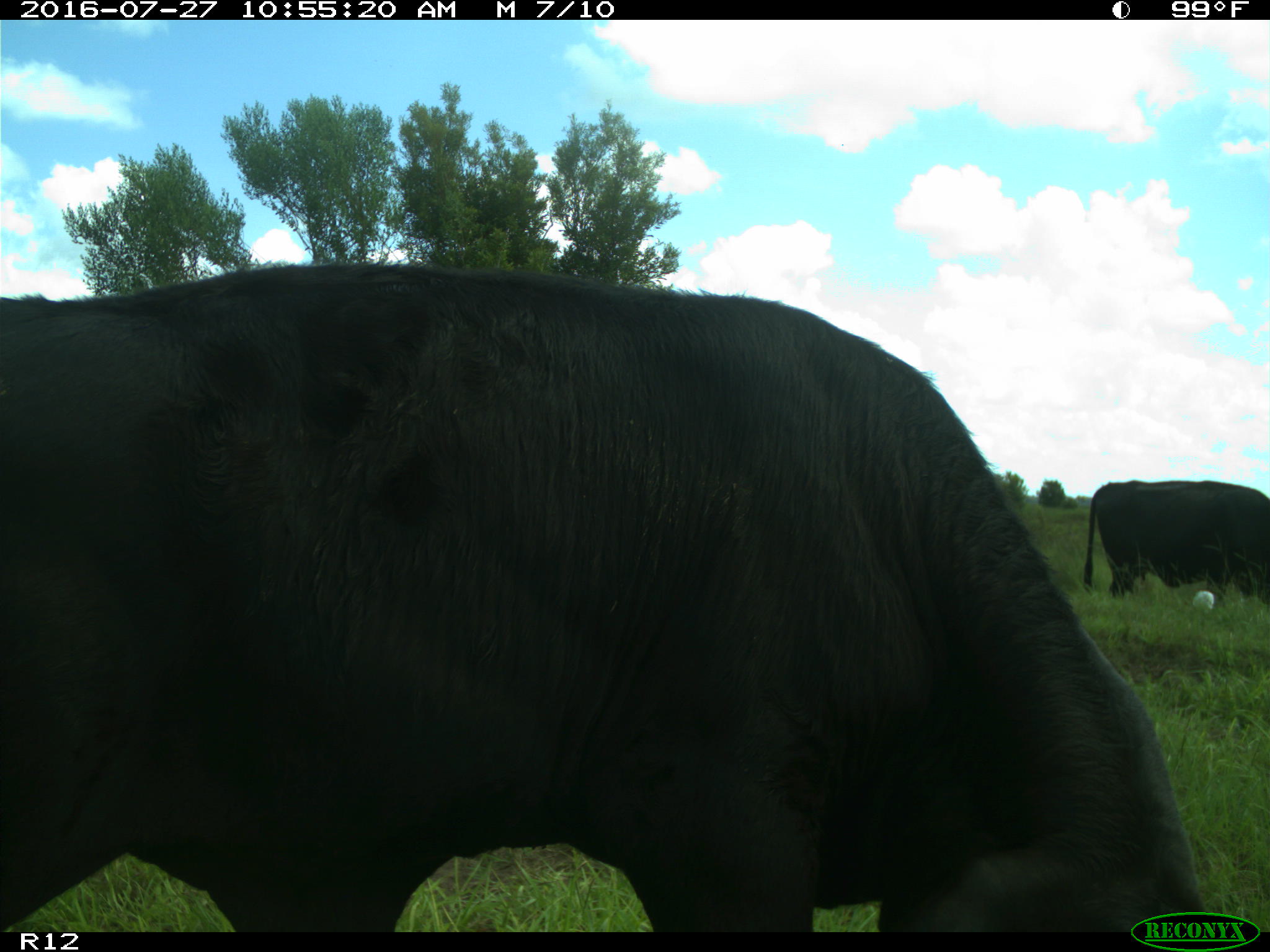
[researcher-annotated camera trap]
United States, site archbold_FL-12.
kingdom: Animalia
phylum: Chordata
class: Mammalia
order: Artiodactyla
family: Bovidae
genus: Bos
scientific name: Bos taurus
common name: domestic cow